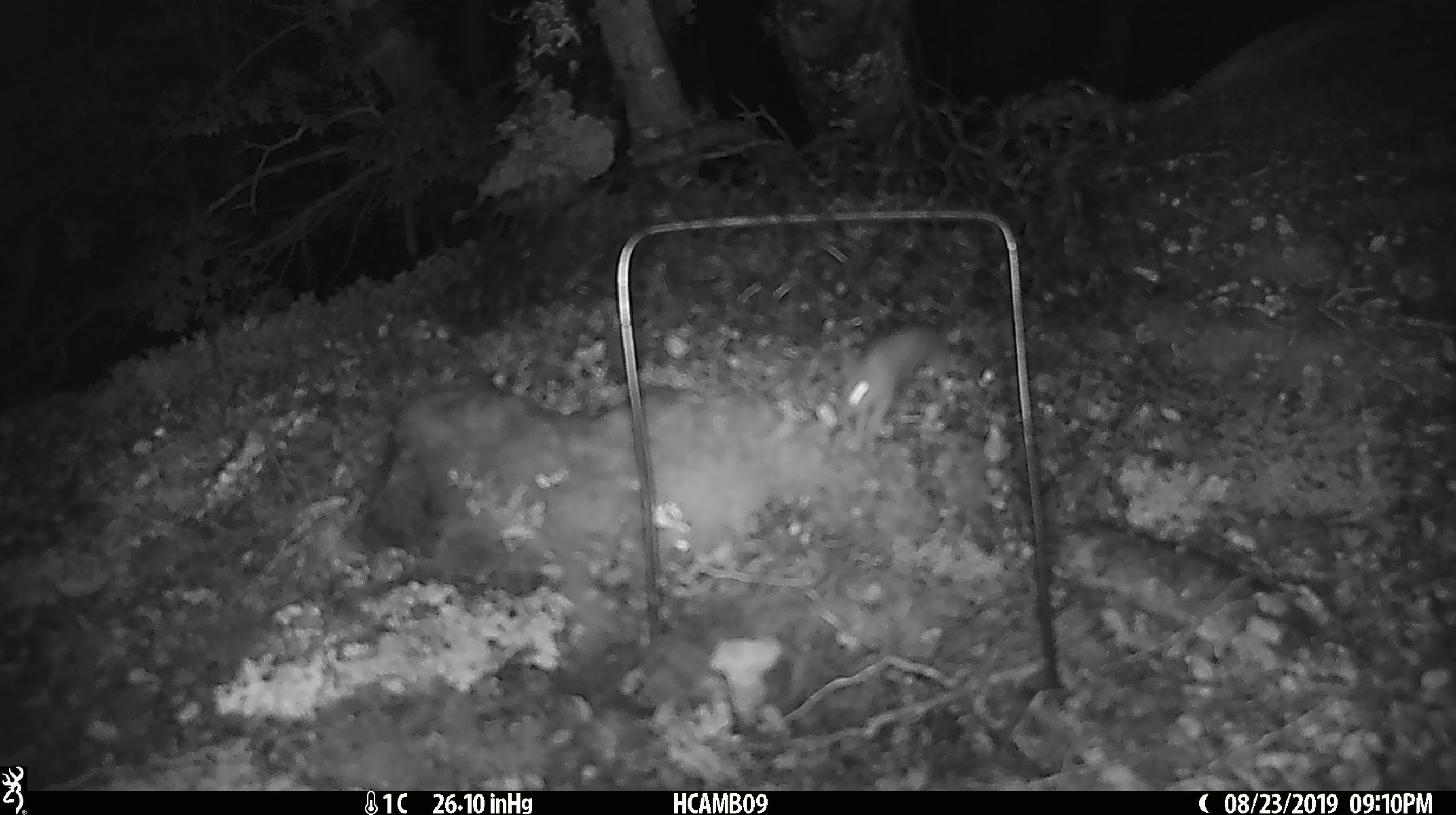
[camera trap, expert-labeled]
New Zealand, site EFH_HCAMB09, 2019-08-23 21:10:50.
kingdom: Animalia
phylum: Chordata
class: Mammalia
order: Rodentia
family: Muridae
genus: Mus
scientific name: Mus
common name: mouse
Mouse (Mus).